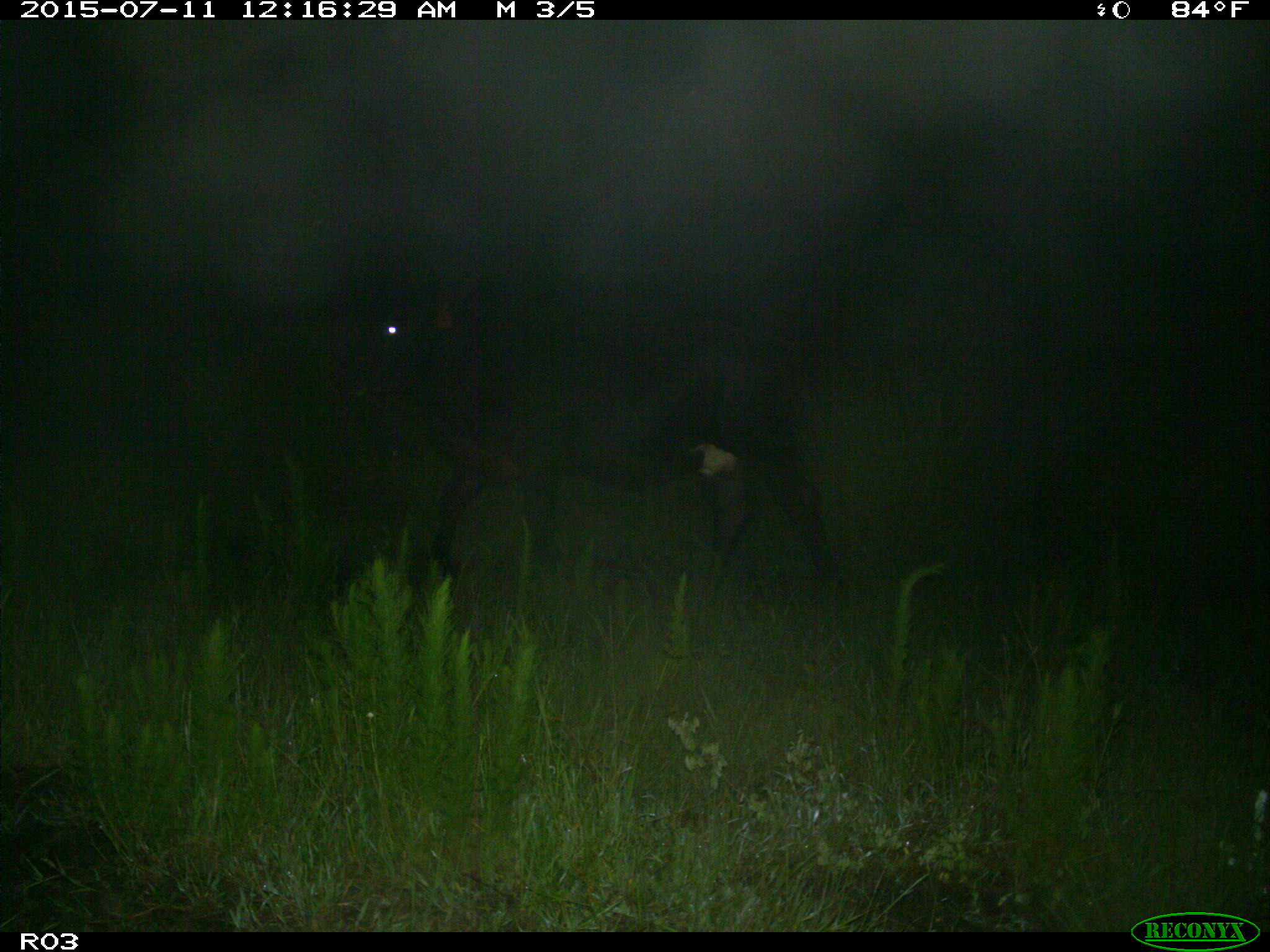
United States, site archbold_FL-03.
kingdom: Animalia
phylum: Chordata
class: Mammalia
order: Artiodactyla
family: Bovidae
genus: Bos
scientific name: Bos taurus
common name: domestic cow